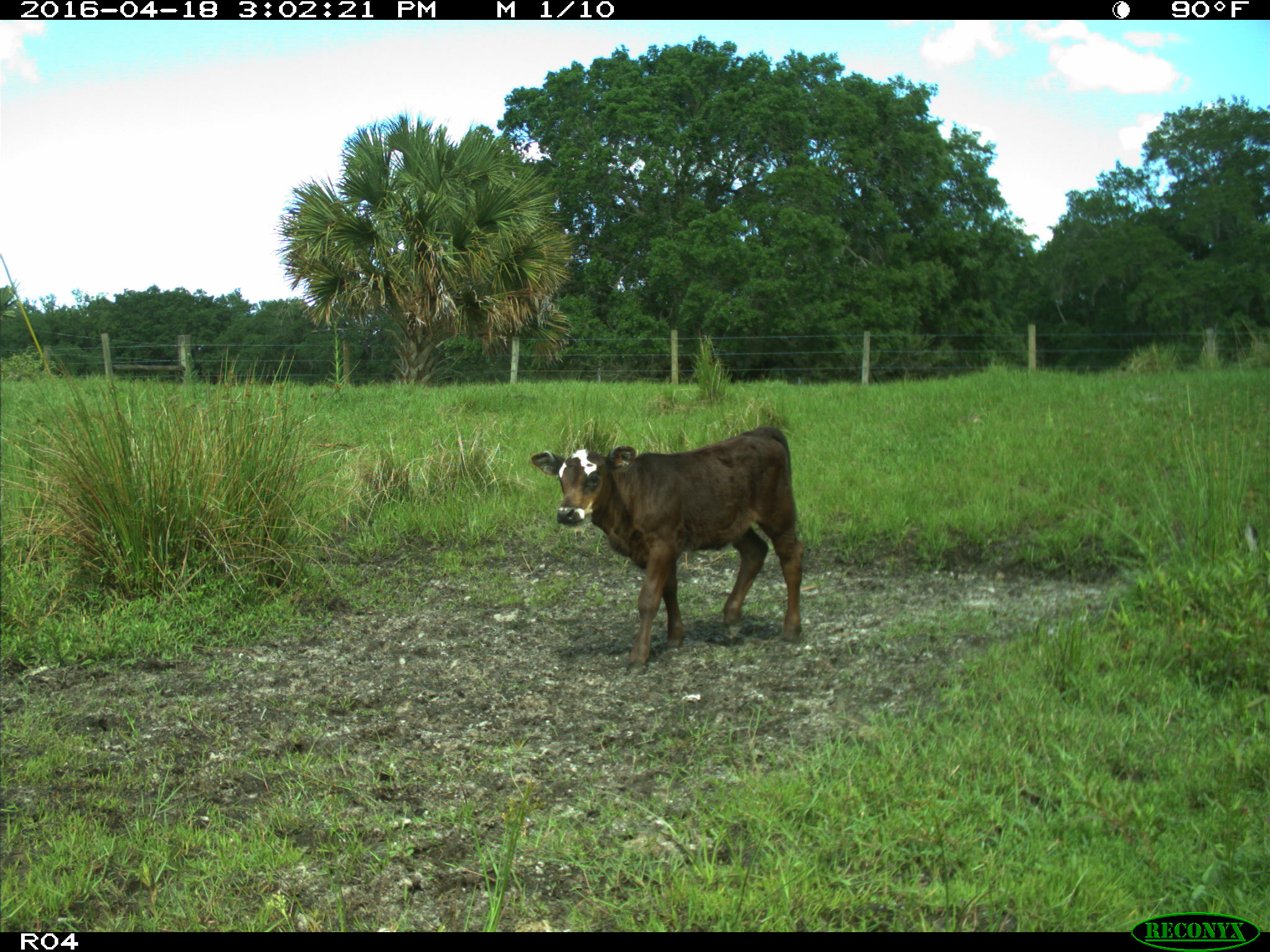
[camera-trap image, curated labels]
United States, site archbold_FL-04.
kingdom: Animalia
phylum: Chordata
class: Mammalia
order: Artiodactyla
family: Bovidae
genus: Bos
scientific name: Bos taurus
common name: domestic cow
Bos taurus (domestic cow).